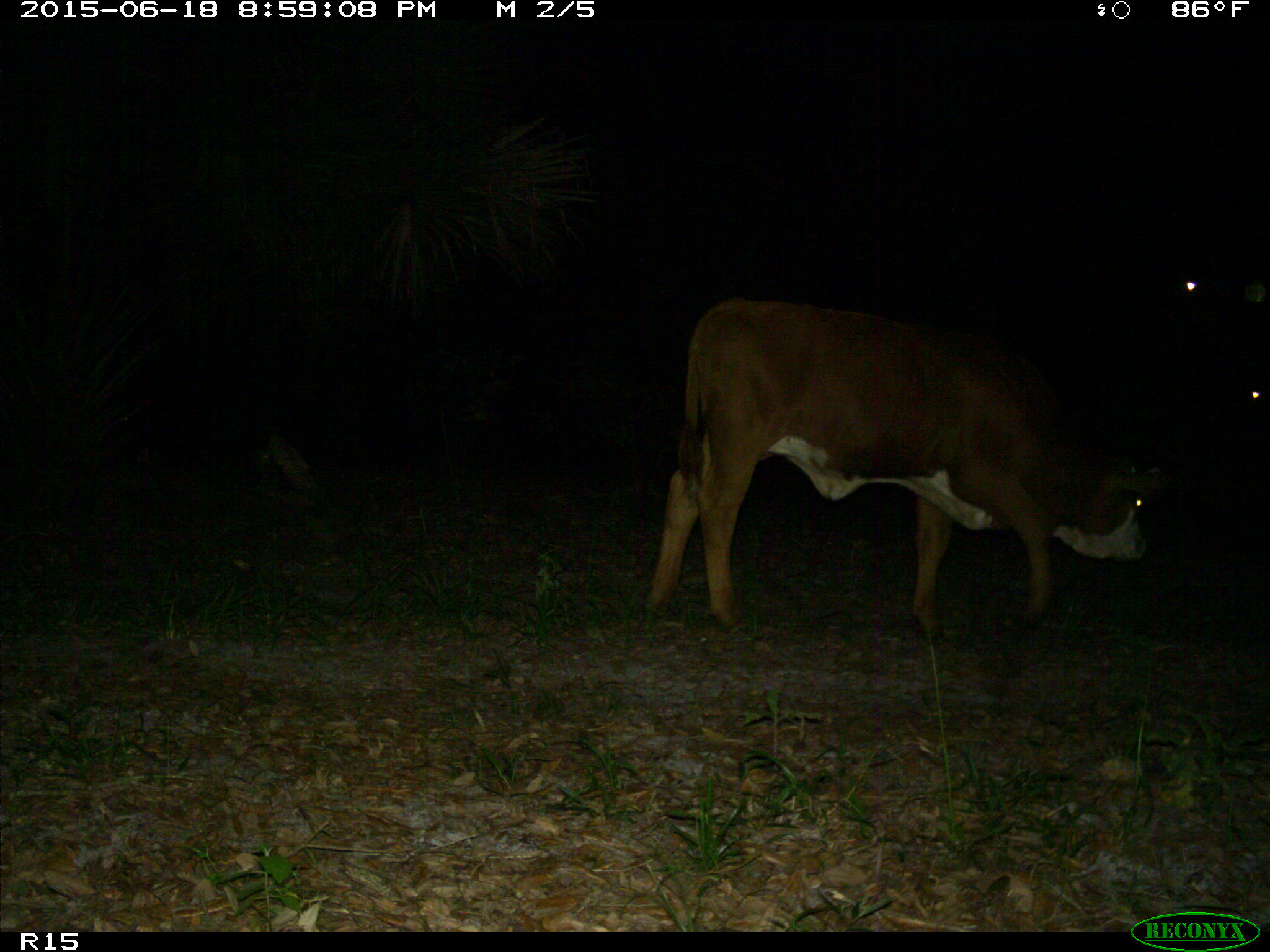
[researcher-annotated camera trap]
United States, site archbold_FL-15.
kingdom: Animalia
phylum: Chordata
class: Mammalia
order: Artiodactyla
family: Bovidae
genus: Bos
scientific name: Bos taurus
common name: domestic cow